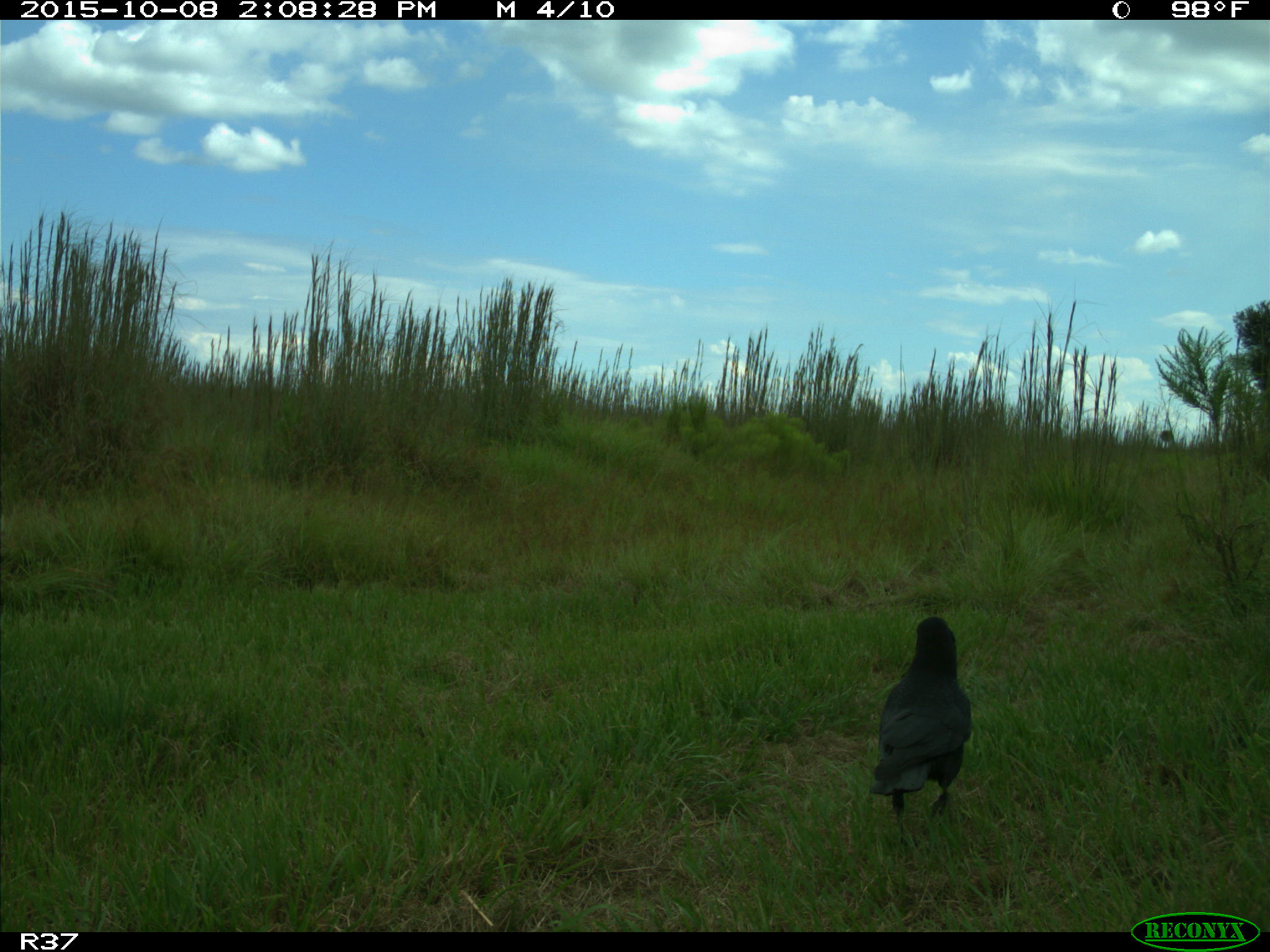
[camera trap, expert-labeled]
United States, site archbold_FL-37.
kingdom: Animalia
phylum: Chordata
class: Aves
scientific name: Aves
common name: birds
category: unidentified bird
Unidentified bird (birds) (Aves).